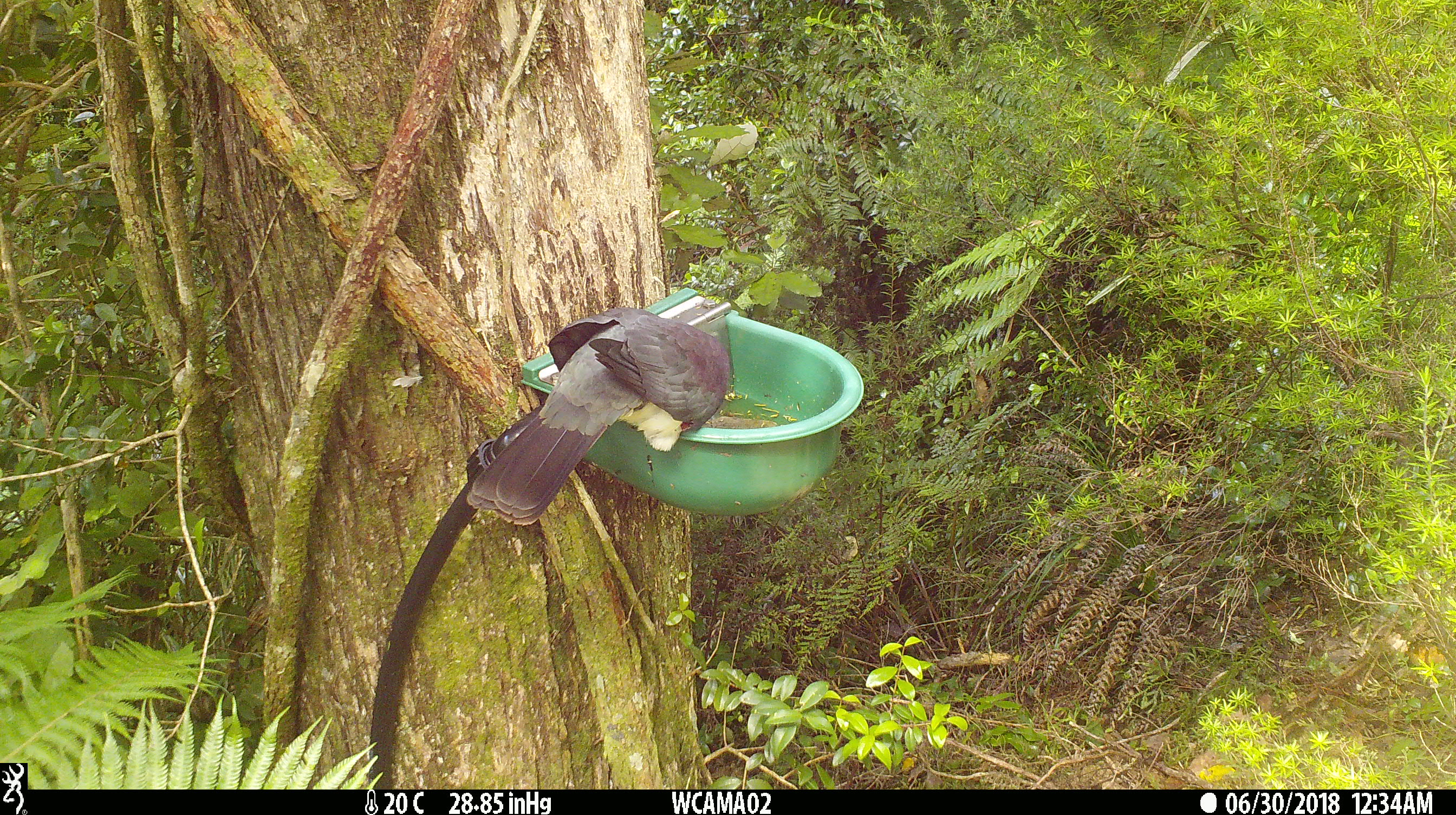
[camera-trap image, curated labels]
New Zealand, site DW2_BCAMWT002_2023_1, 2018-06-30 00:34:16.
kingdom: Animalia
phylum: Chordata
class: Aves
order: Columbiformes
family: Columbidae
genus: Hemiphaga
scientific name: Hemiphaga novaeseelandiae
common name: new zealand pigeon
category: kereru